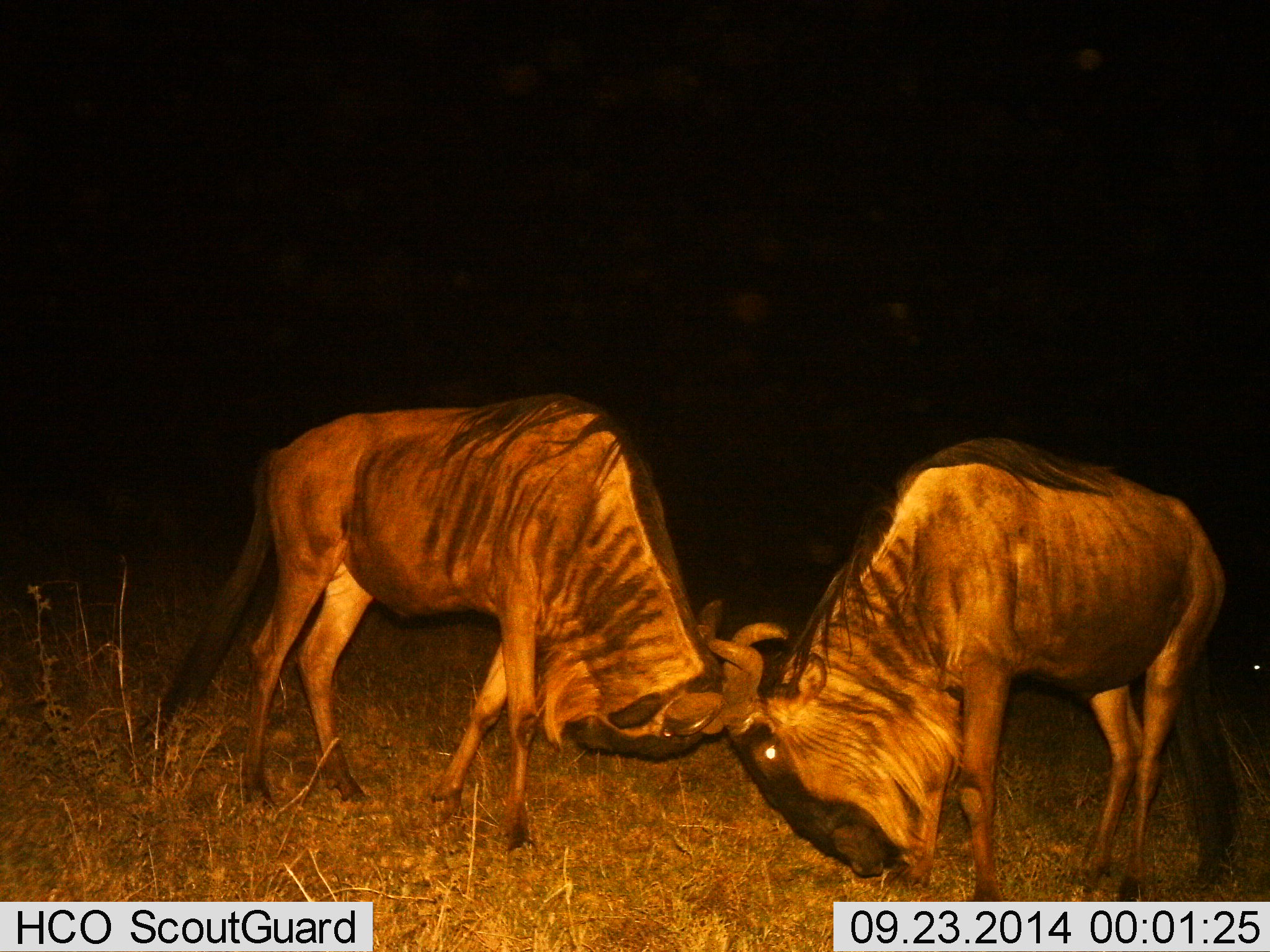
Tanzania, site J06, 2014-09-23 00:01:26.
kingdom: Animalia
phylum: Chordata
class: Mammalia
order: Artiodactyla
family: Bovidae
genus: Connochaetes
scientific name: Connochaetes taurinus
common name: blue wildebeest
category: wildebeest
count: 2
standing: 30%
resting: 0%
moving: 0%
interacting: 100%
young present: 0%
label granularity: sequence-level